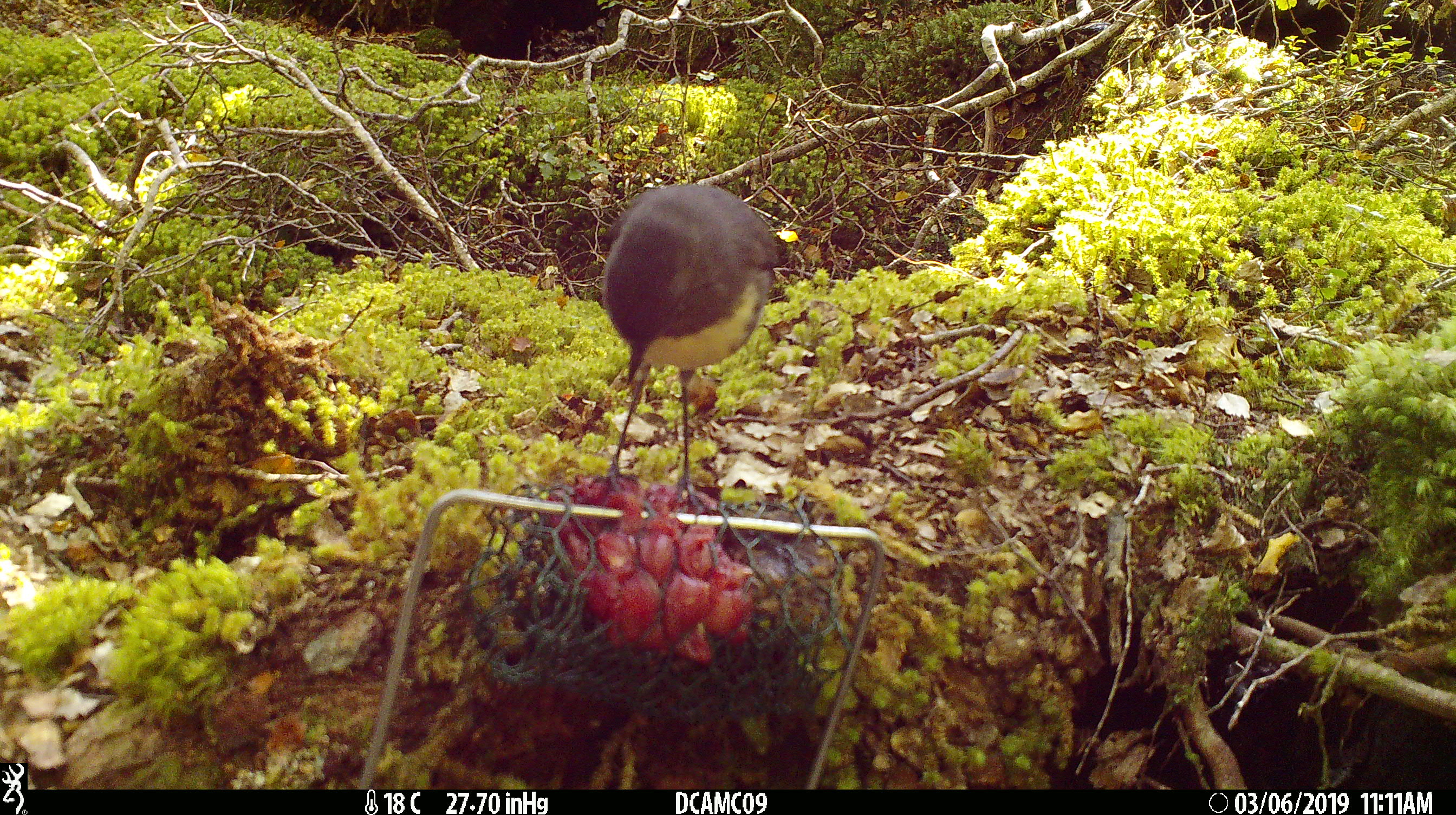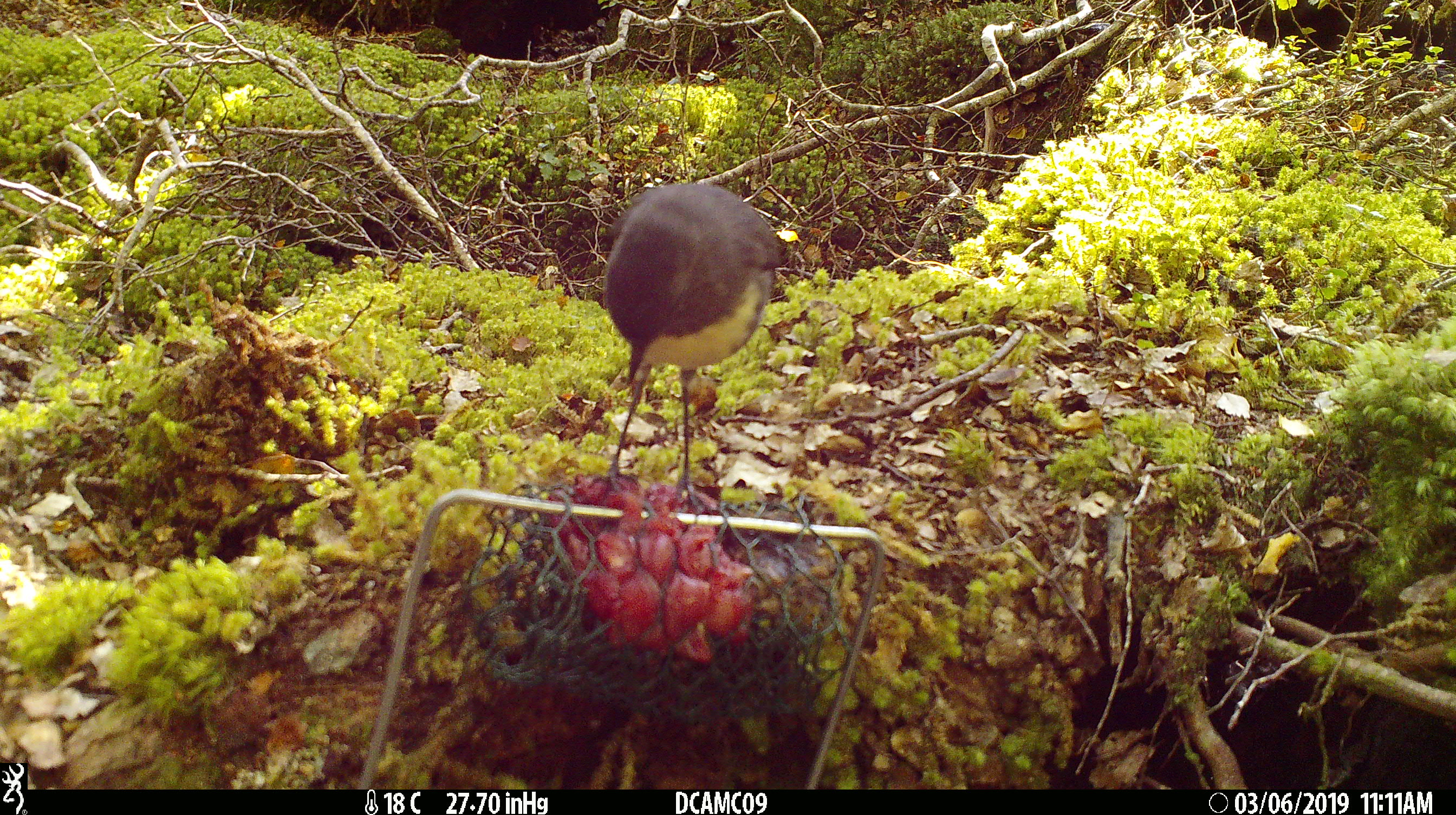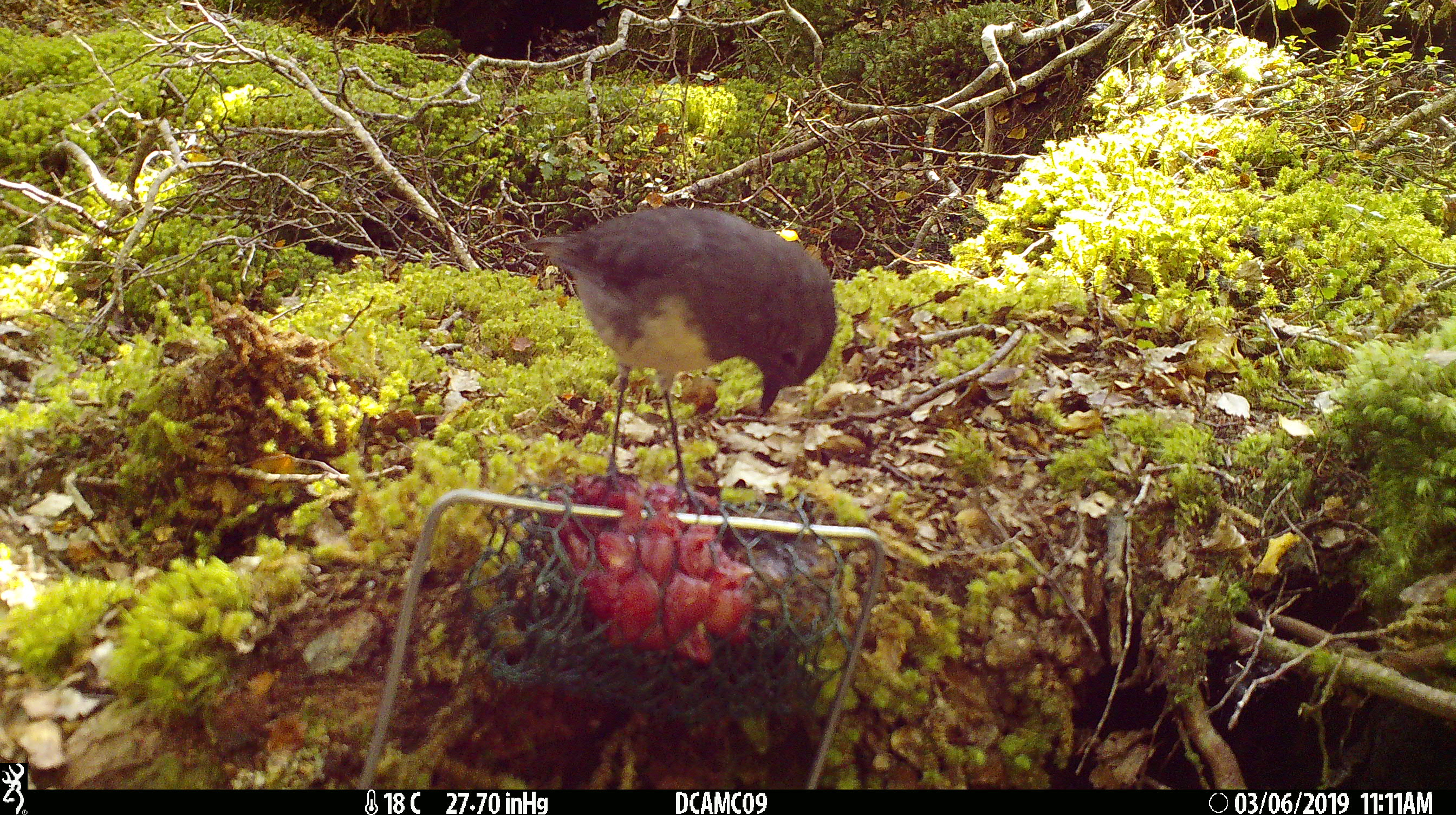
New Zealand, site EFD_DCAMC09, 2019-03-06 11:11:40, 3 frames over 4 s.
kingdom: Animalia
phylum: Chordata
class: Aves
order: Passeriformes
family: Petroicidae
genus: Petroica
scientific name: Petroica australis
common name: new zealand robin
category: robin